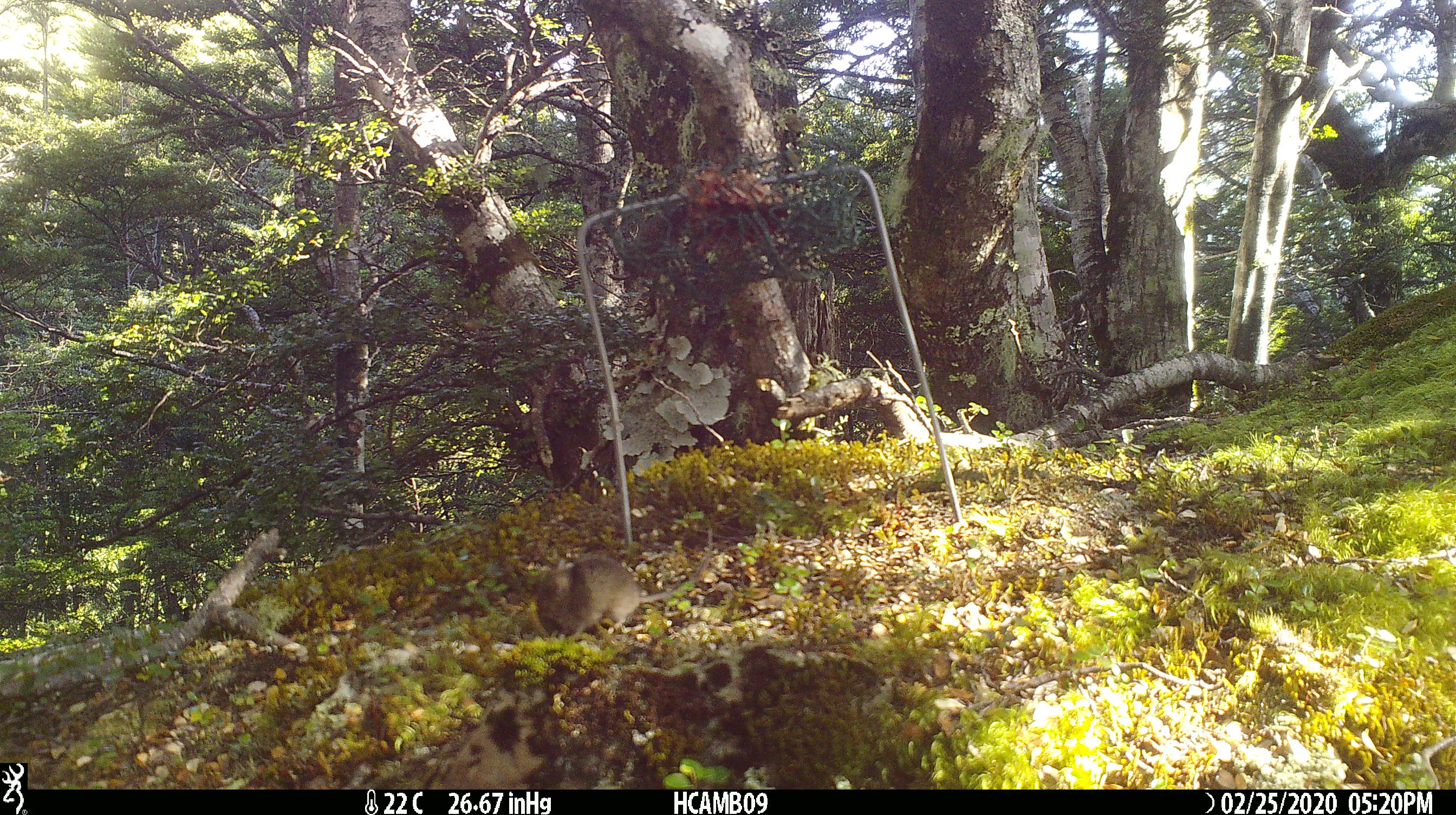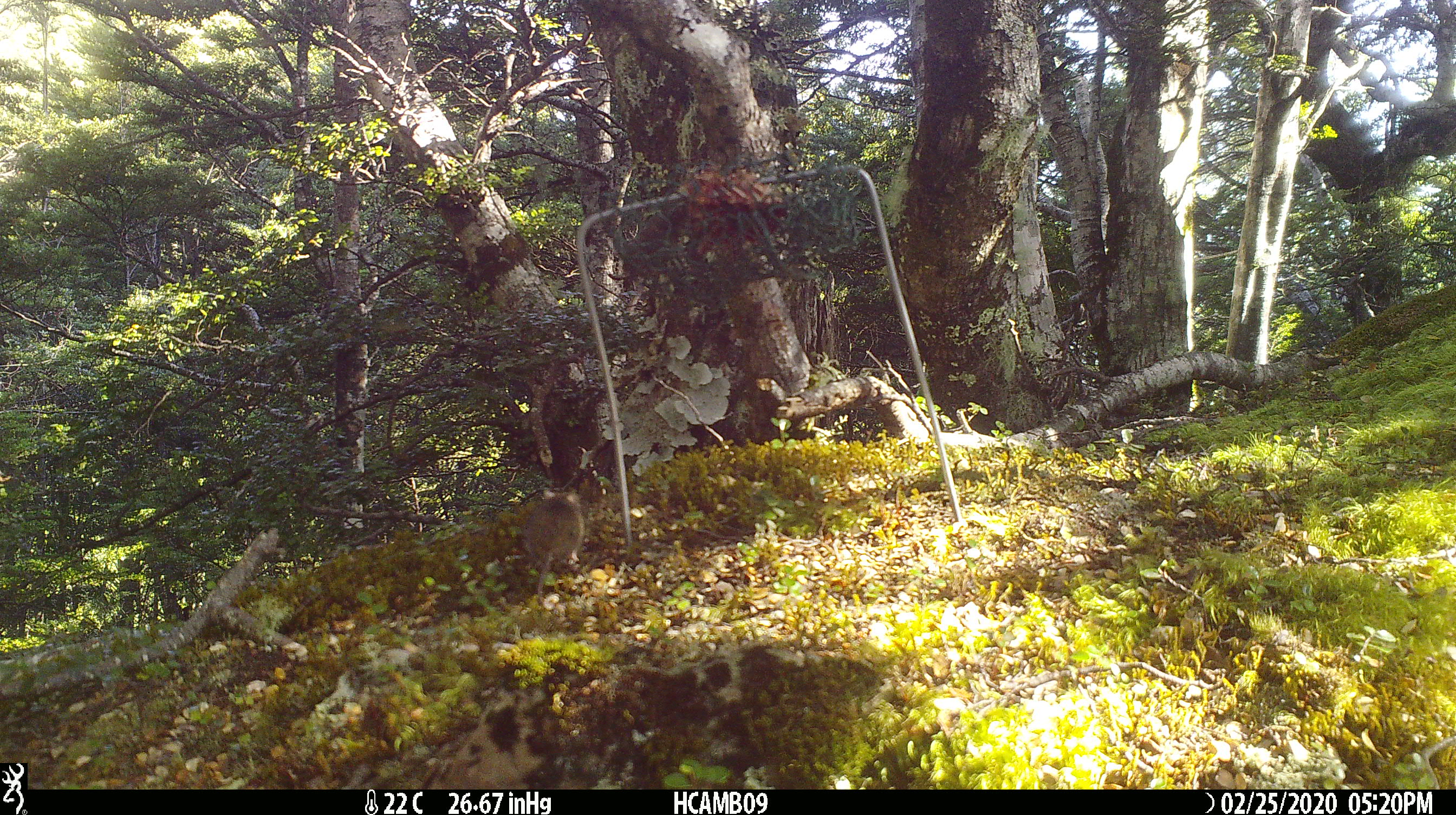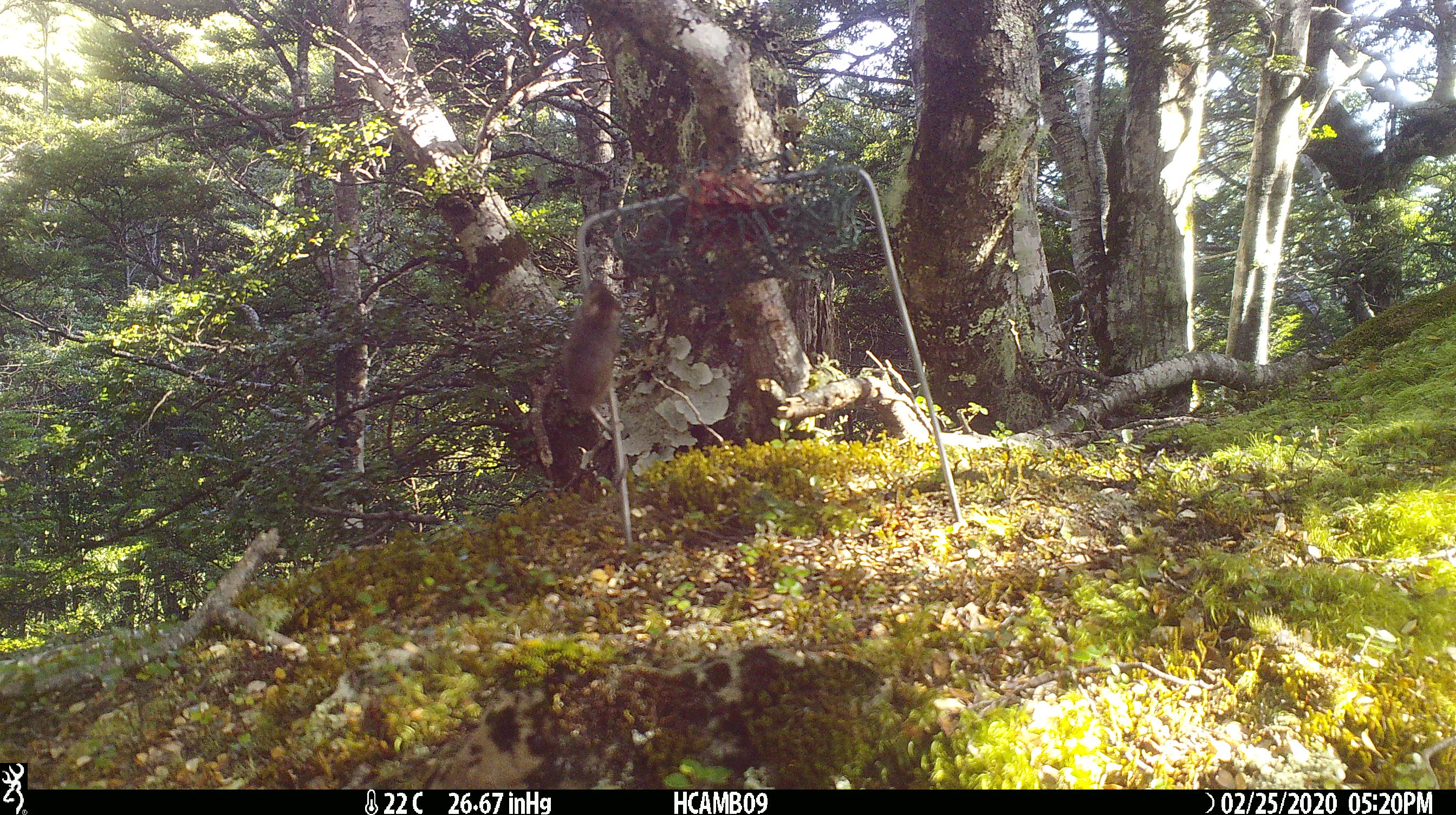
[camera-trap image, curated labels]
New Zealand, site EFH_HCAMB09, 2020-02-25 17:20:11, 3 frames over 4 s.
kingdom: Animalia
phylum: Chordata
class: Mammalia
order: Rodentia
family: Muridae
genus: Mus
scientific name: Mus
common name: mouse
Mouse (Mus).